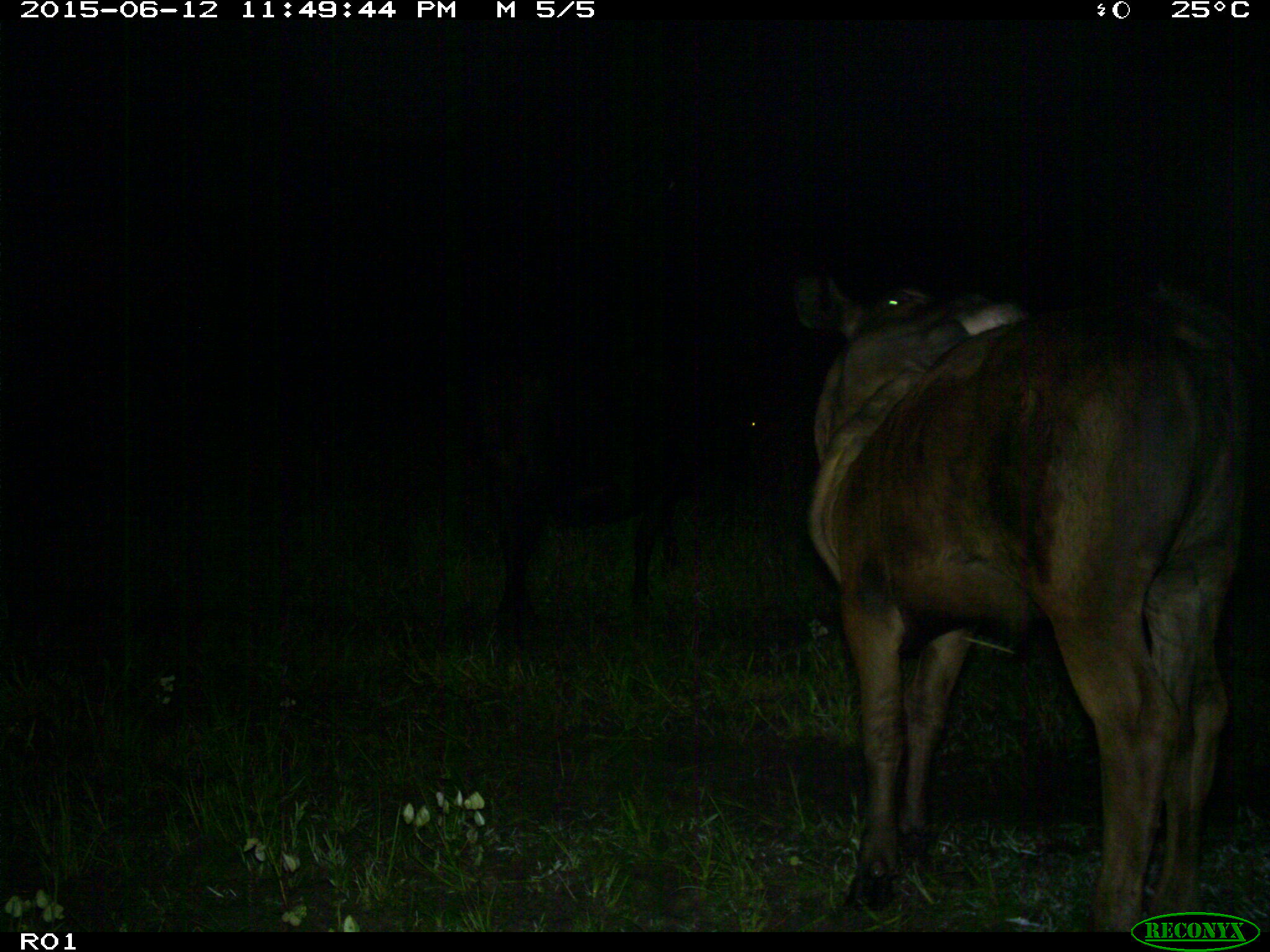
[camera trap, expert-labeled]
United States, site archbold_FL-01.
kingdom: Animalia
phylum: Chordata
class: Mammalia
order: Artiodactyla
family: Bovidae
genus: Bos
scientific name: Bos taurus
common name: domestic cow